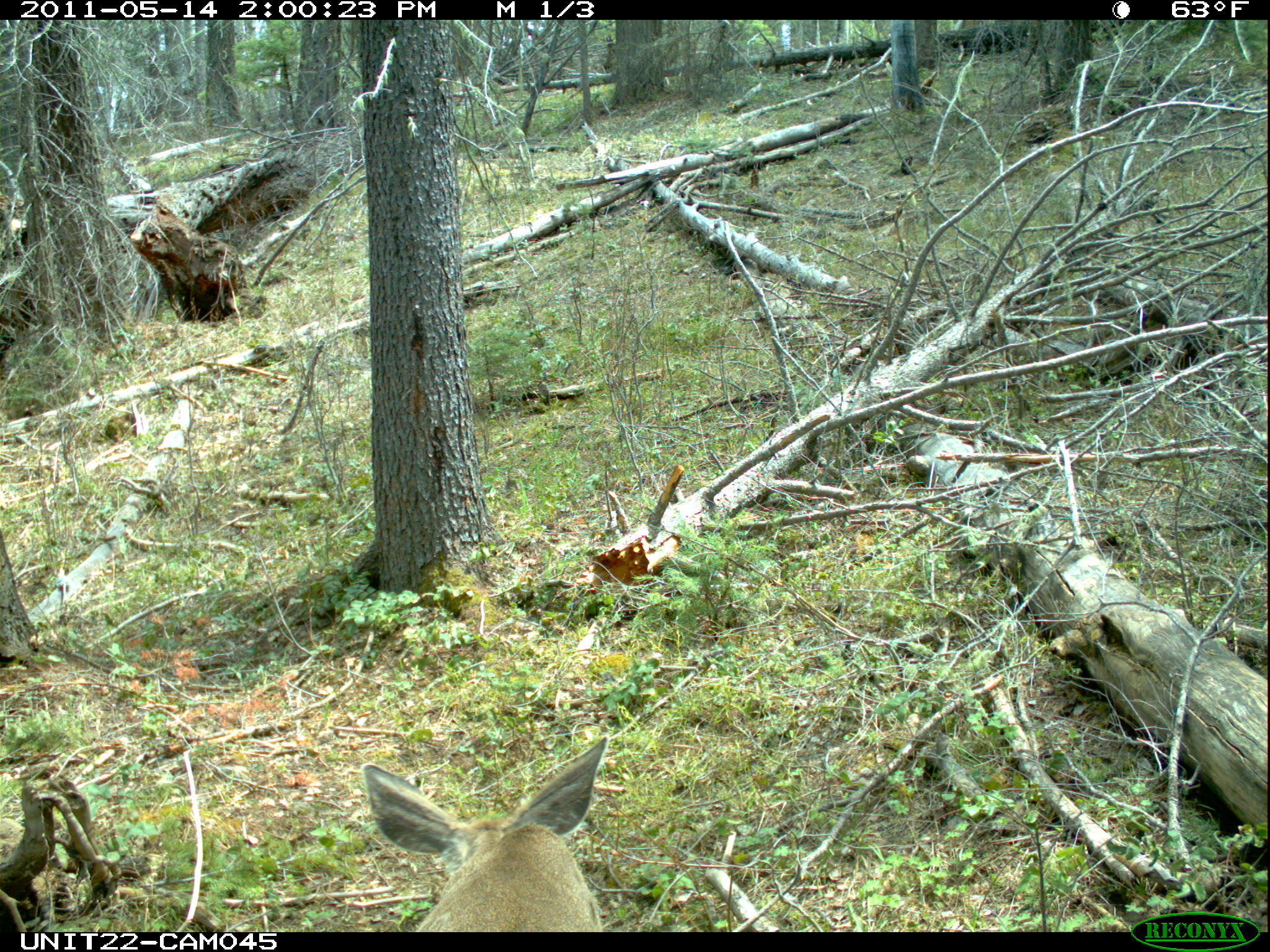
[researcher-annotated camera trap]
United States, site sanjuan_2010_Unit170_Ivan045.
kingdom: Animalia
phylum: Chordata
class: Mammalia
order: Artiodactyla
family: Cervidae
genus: Odocoileus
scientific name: Odocoileus hemionus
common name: mule deer